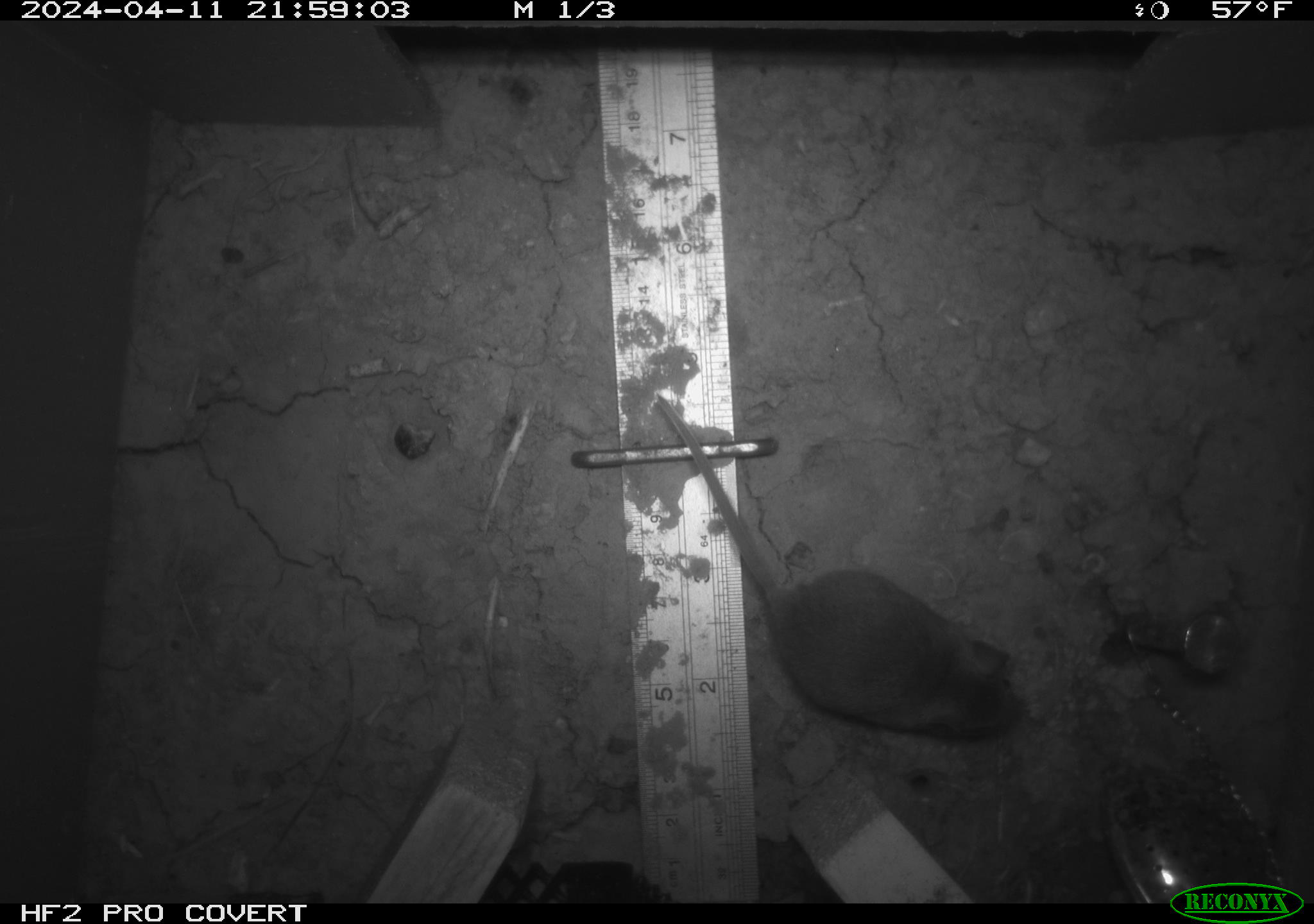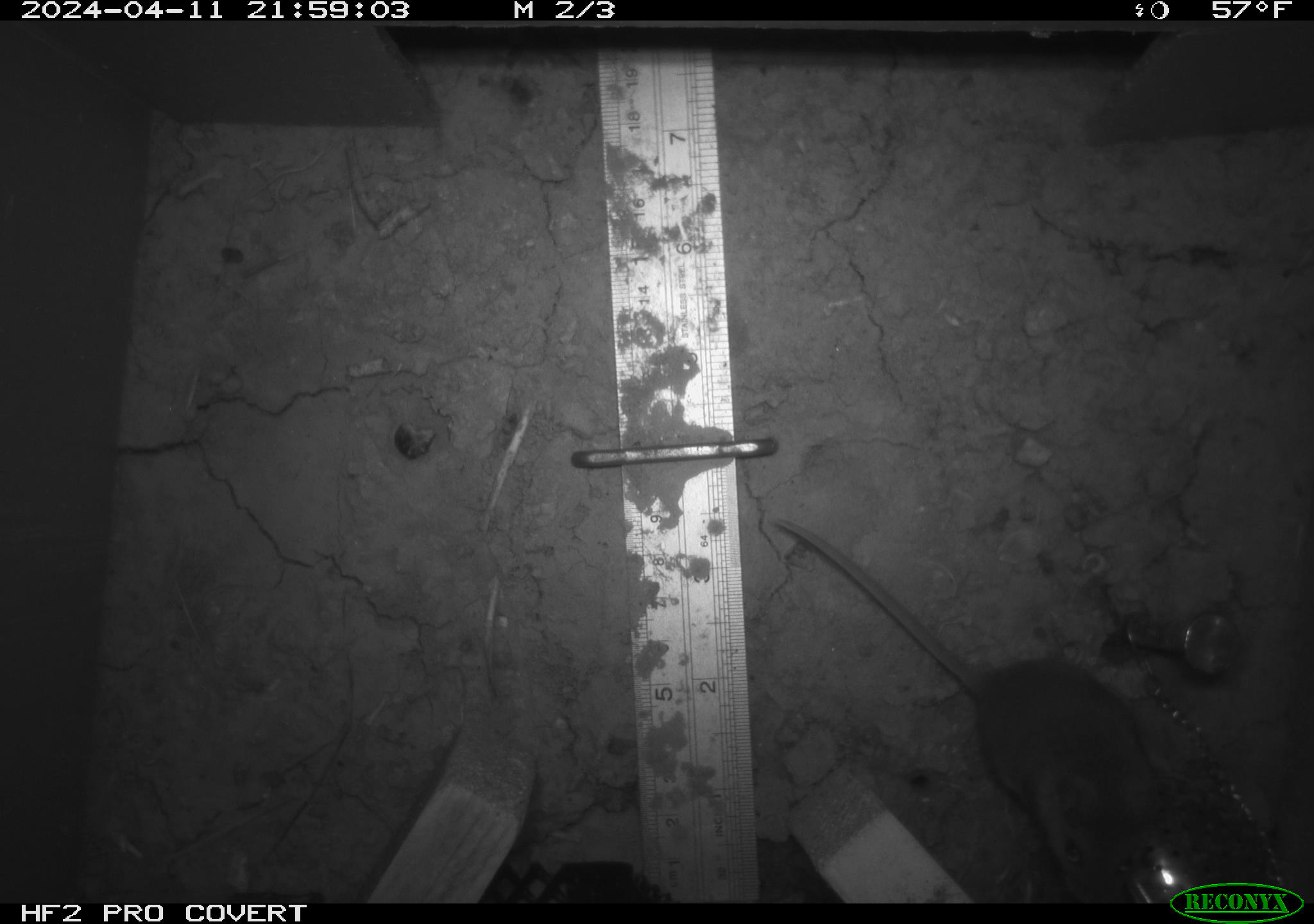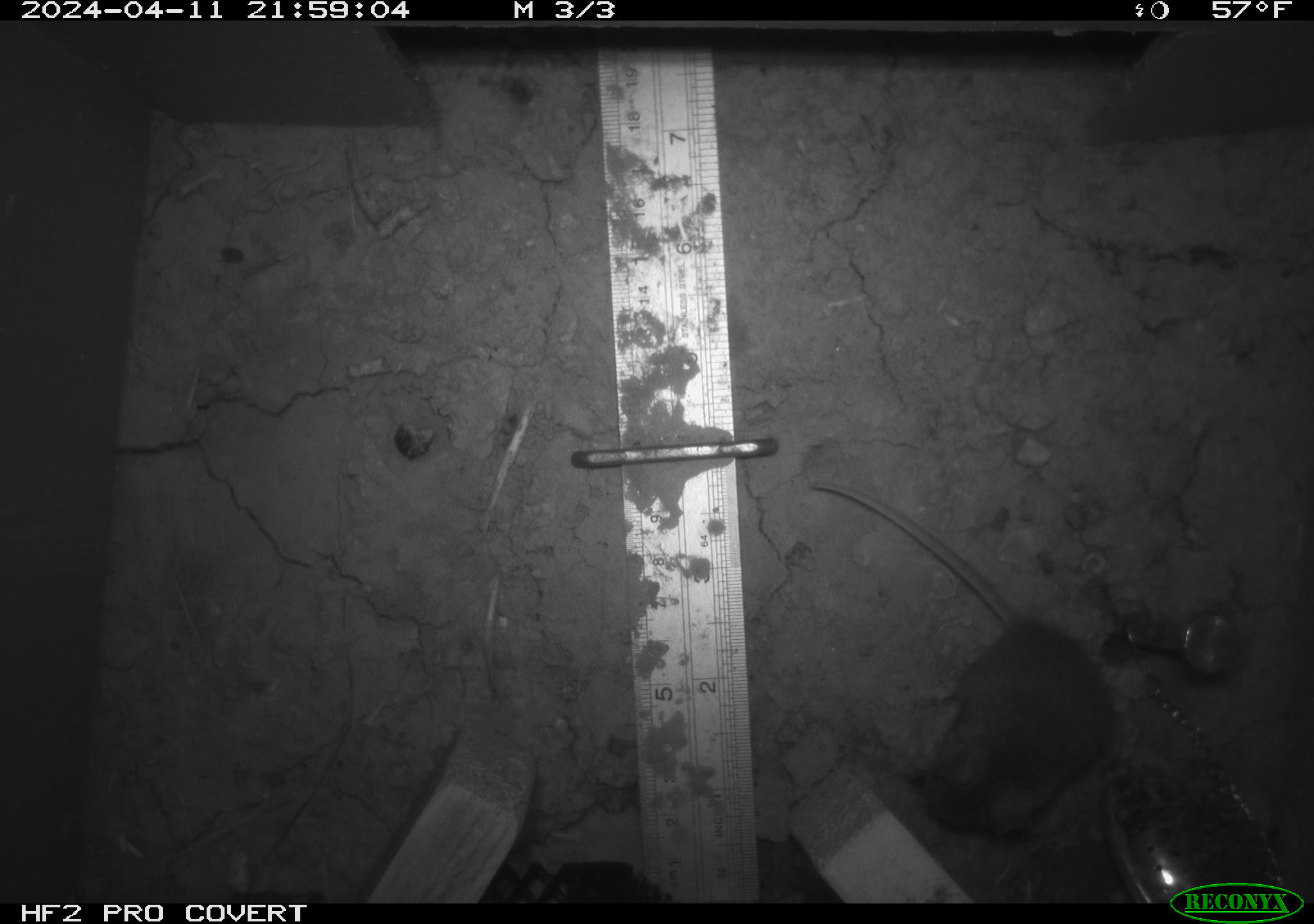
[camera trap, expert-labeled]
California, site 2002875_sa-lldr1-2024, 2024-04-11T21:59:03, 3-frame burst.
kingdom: Animalia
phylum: Chordata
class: Mammalia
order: Rodentia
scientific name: Rodentia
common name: mouse species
Mouse species (Rodentia).